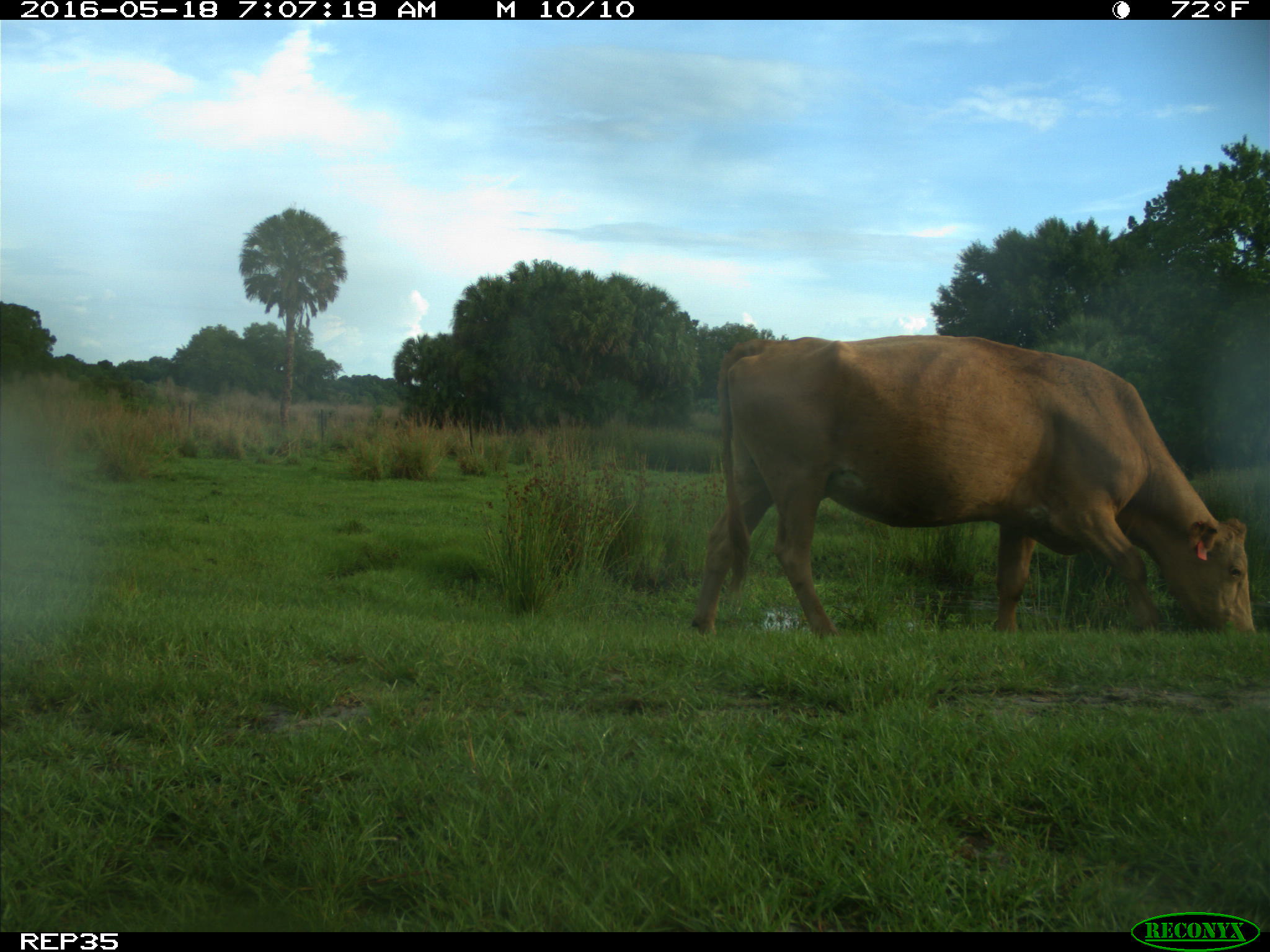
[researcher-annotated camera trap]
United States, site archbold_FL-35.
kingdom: Animalia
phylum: Chordata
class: Mammalia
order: Artiodactyla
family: Bovidae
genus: Bos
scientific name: Bos taurus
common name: domestic cow